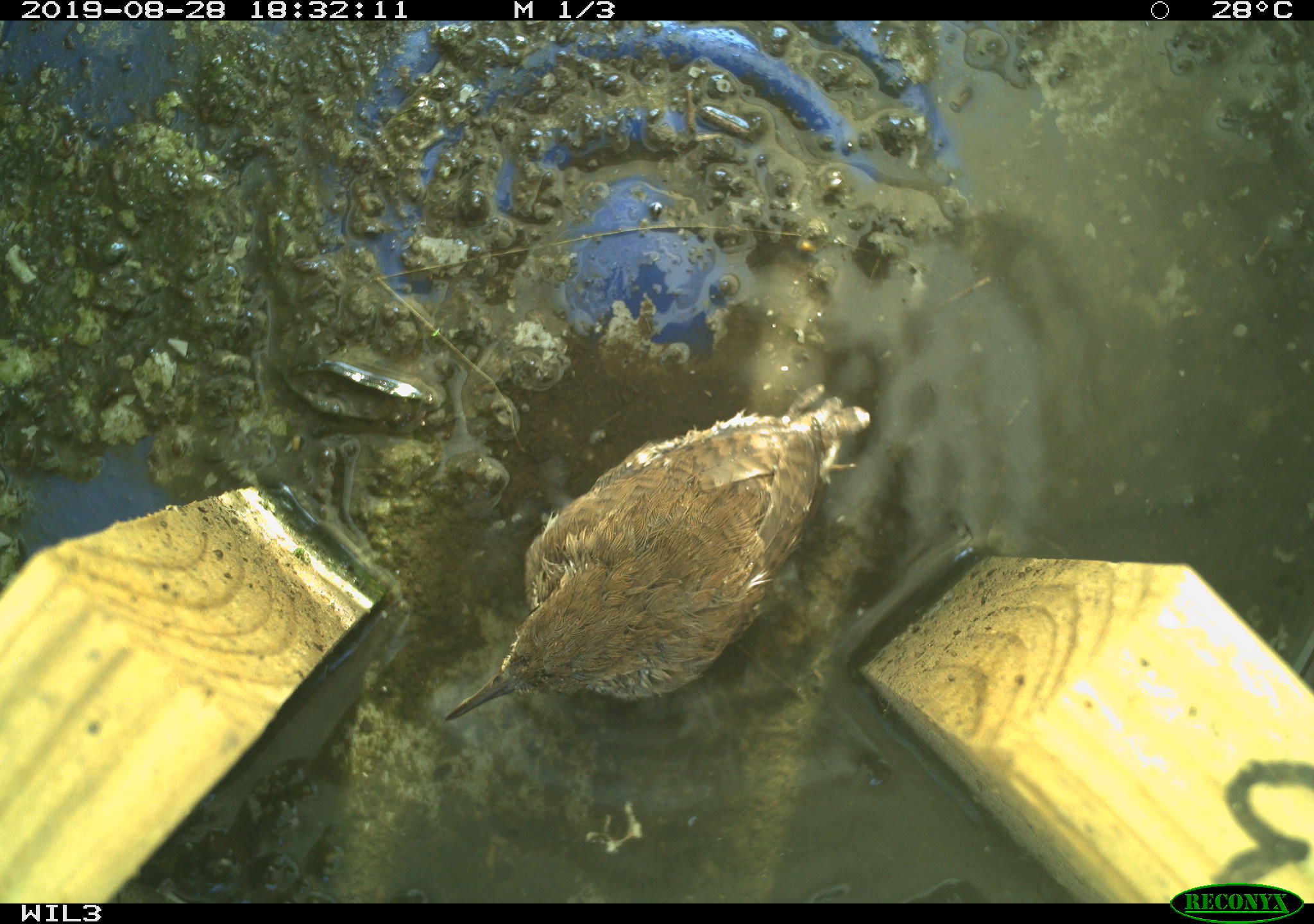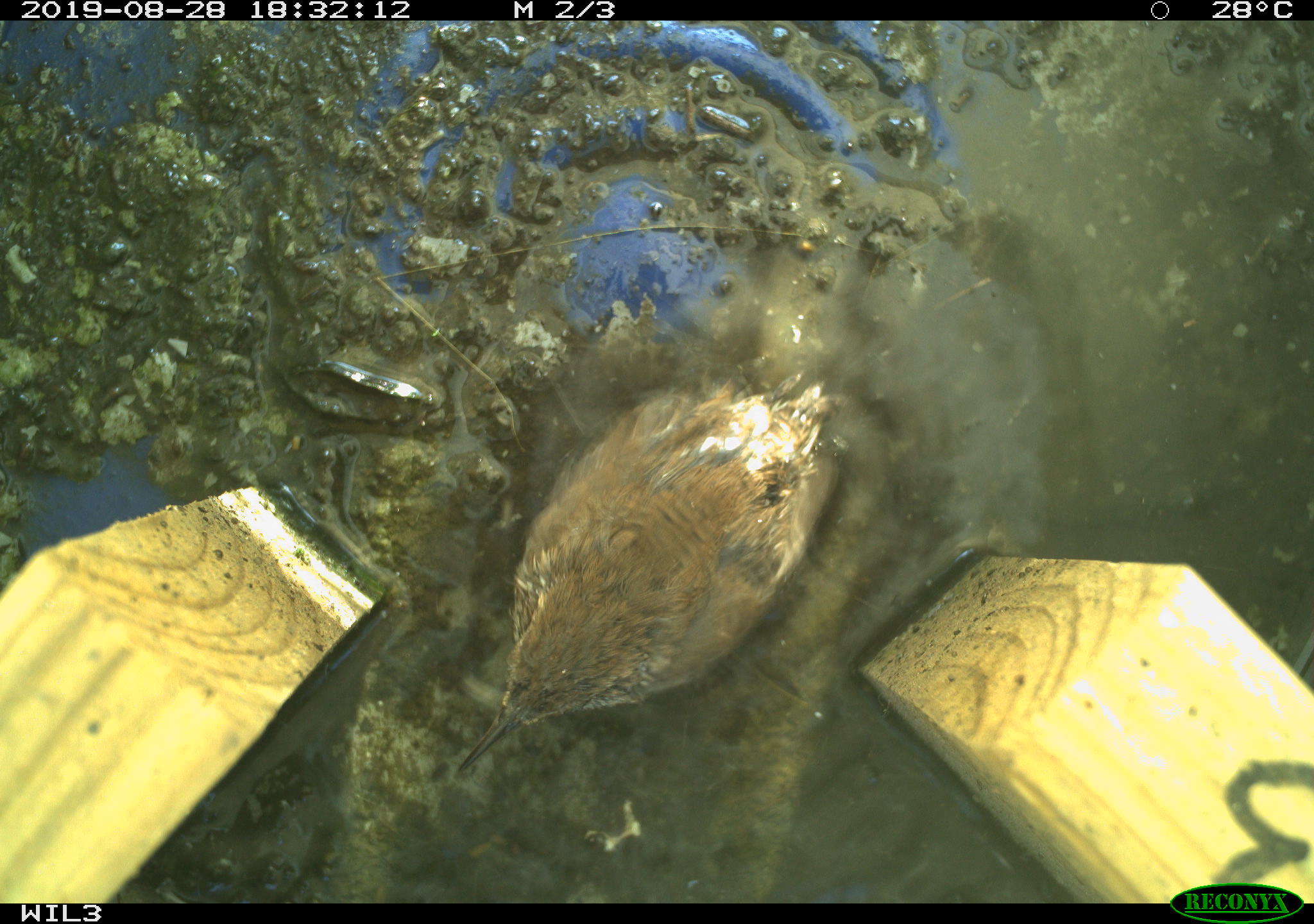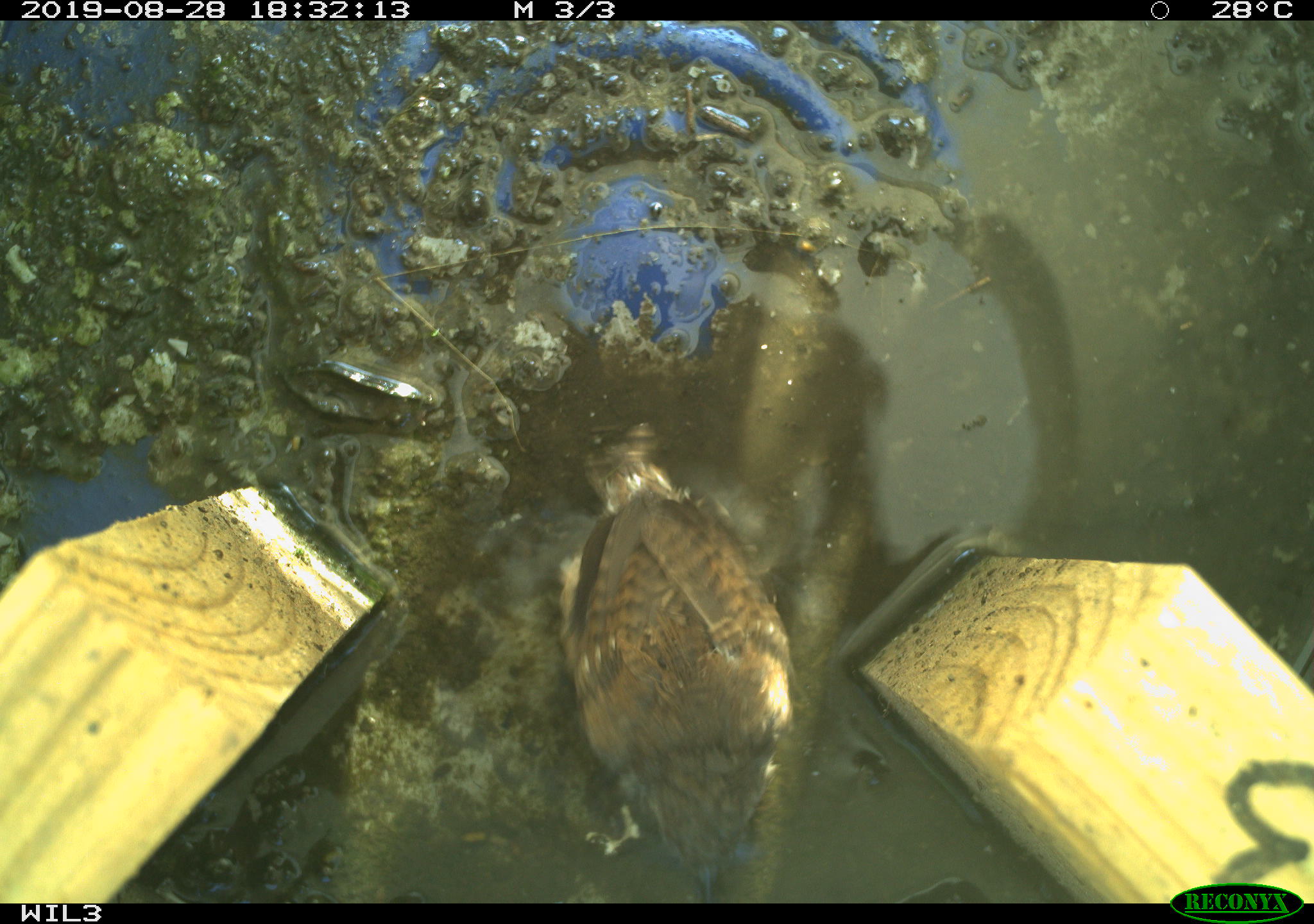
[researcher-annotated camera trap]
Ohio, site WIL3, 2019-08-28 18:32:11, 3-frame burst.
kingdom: Animalia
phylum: Chordata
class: Aves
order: Passeriformes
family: Troglodytidae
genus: Troglodytes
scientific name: Troglodytes aedon aedon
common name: northern house wren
Northern house wren (Troglodytes aedon aedon).